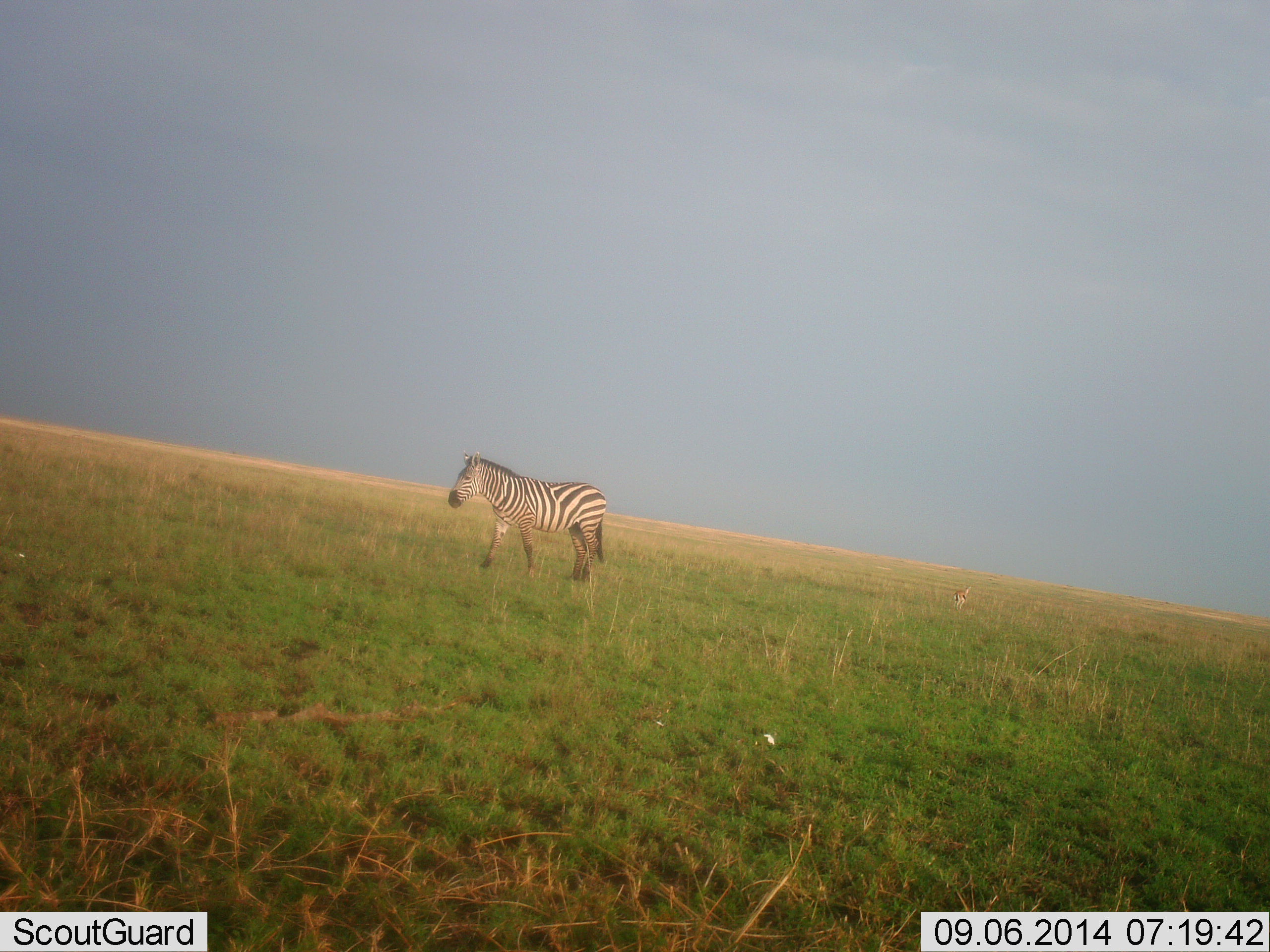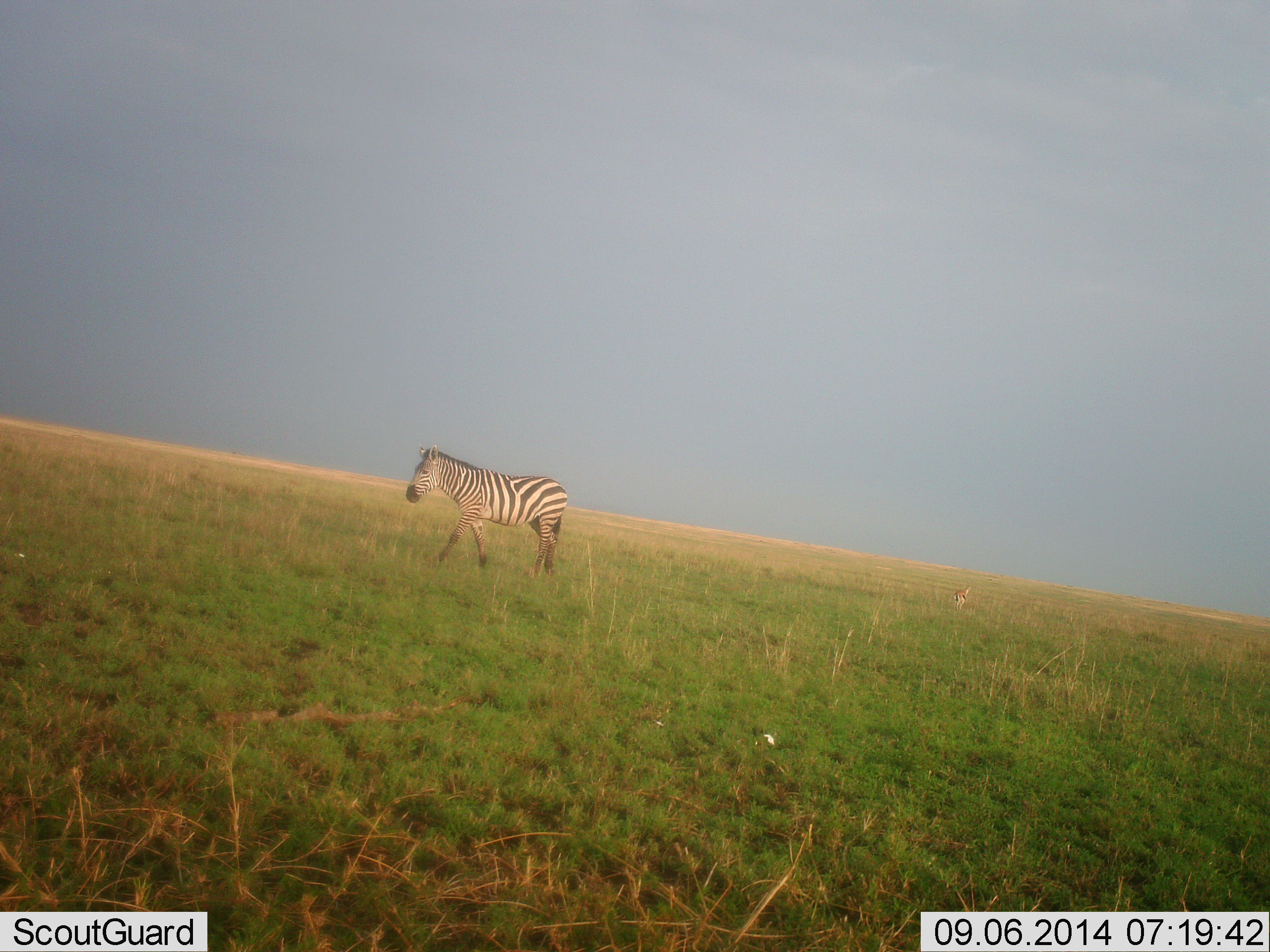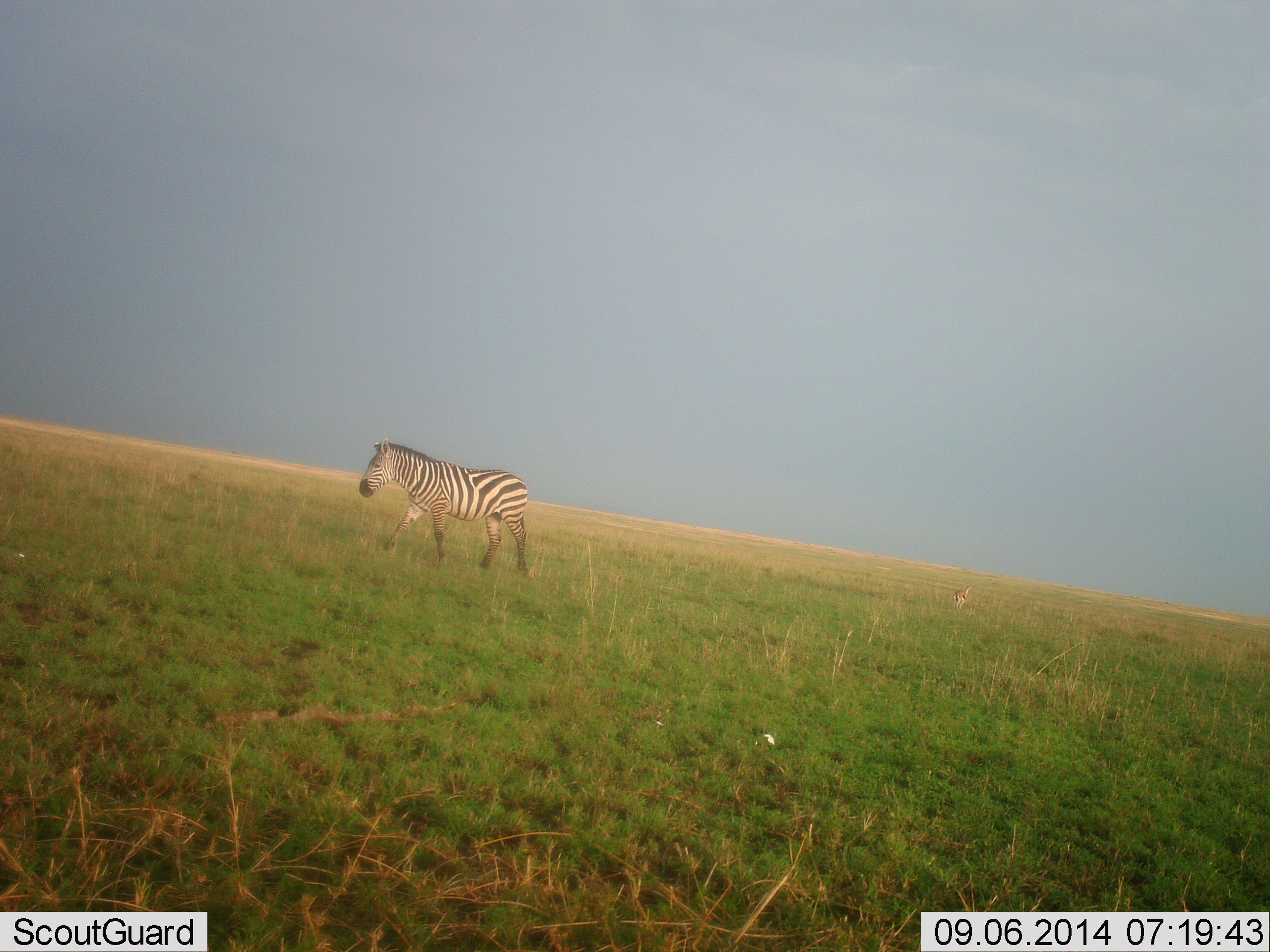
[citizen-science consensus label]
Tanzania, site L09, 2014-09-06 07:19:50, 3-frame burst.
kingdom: Animalia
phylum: Chordata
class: Mammalia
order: Perissodactyla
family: Equidae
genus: Equus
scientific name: Equus quagga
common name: plains zebra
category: zebra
Zebra (plains zebra) (Equus quagga), count 1. Behavior (volunteer vote fractions): standing 0%, resting 0%, moving 100%, interacting 0%. Young present (vote fraction): 0%. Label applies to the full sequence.